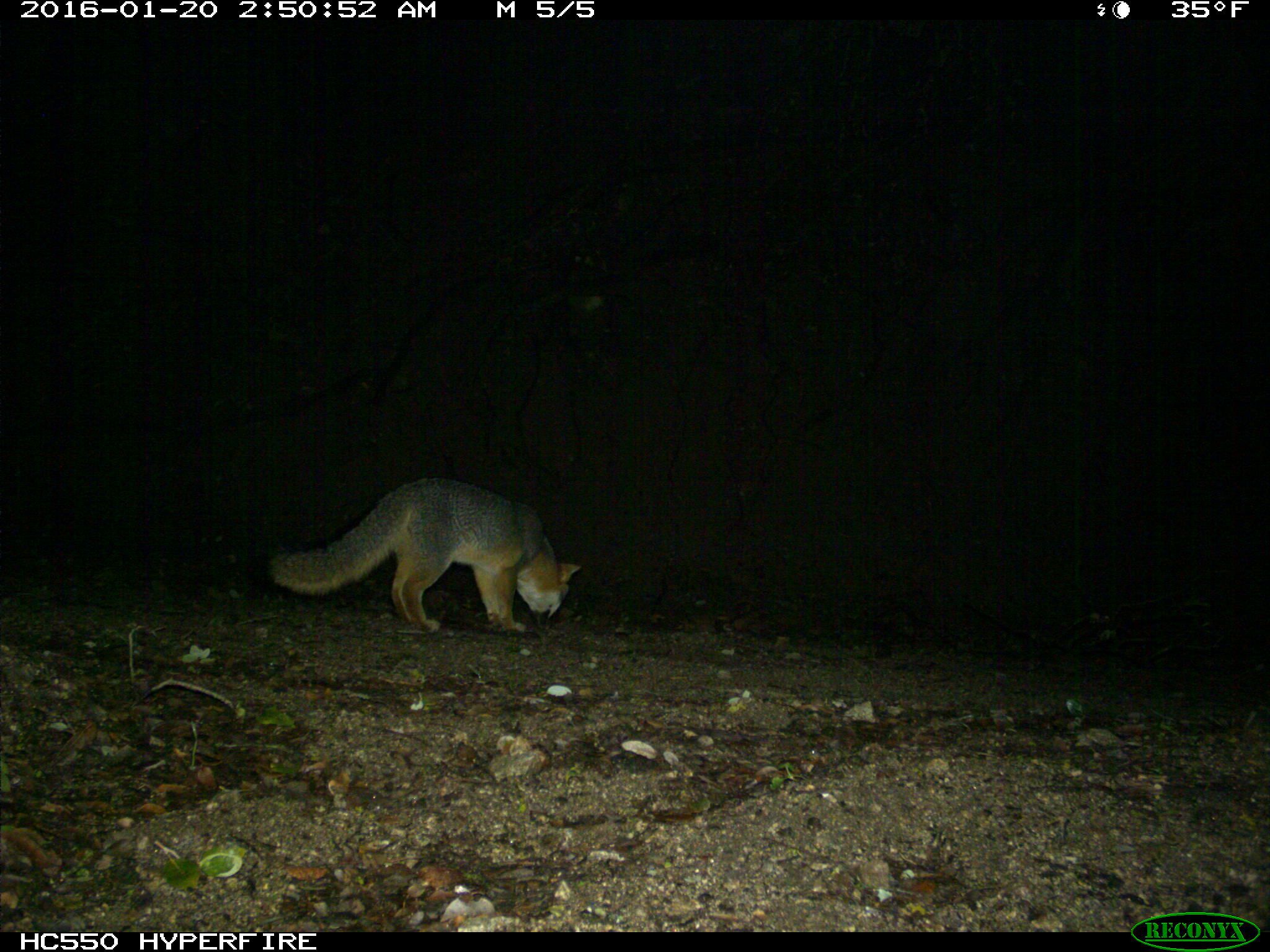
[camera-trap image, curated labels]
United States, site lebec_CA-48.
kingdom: Animalia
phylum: Chordata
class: Mammalia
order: Carnivora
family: Canidae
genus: Urocyon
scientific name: Urocyon cinereoargenteus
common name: gray fox